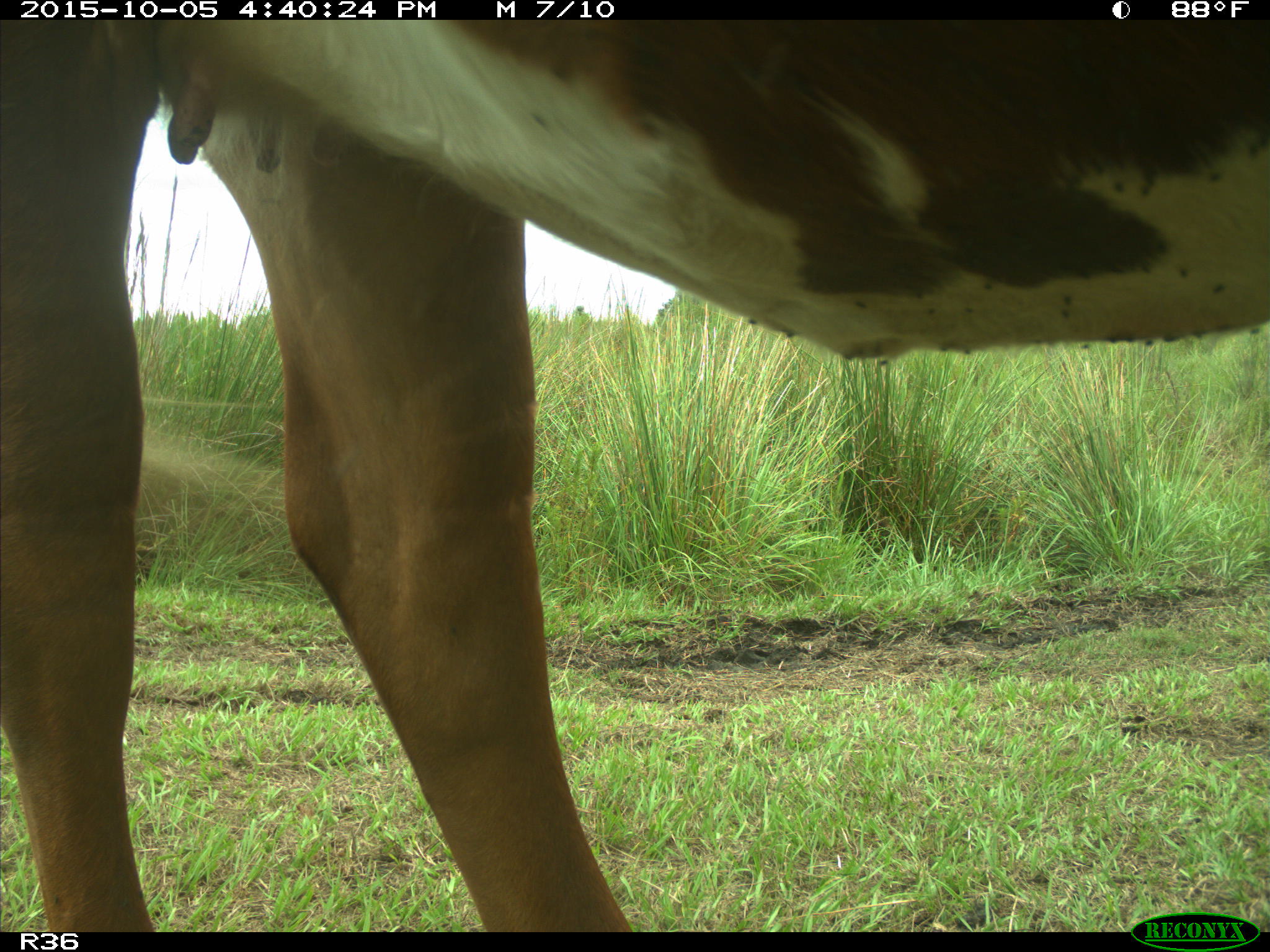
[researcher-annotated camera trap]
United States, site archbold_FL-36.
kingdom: Animalia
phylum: Chordata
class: Mammalia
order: Artiodactyla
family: Bovidae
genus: Bos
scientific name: Bos taurus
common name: domestic cow